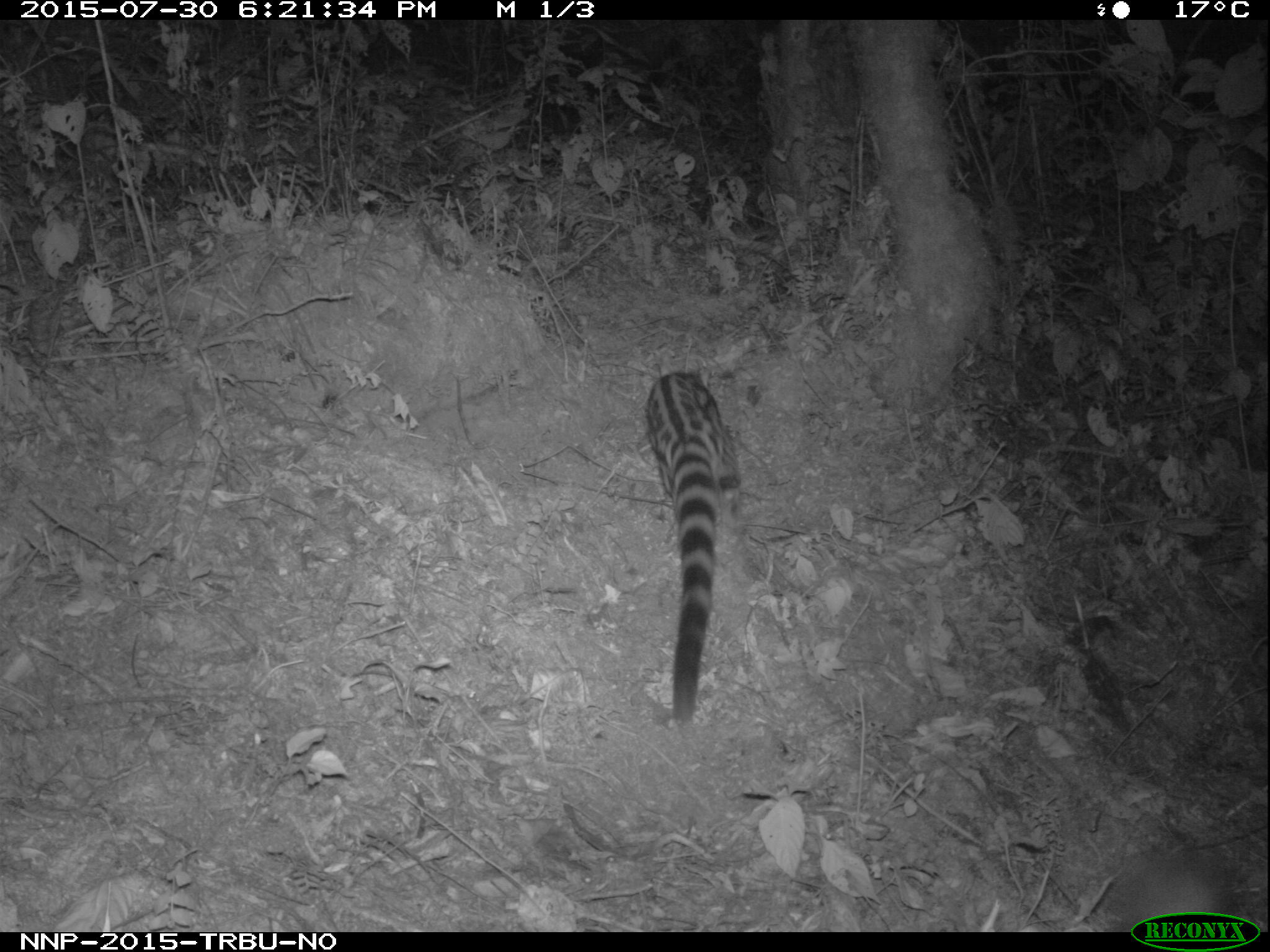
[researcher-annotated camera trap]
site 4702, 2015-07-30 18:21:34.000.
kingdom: Animalia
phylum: Chordata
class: Mammalia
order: Carnivora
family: Viverridae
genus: Genetta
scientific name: Genetta servalina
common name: servaline genet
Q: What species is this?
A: Genetta servalina (servaline genet).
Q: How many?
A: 1.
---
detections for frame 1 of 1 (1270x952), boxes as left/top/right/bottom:
genetta servalina: 644/365/742/741